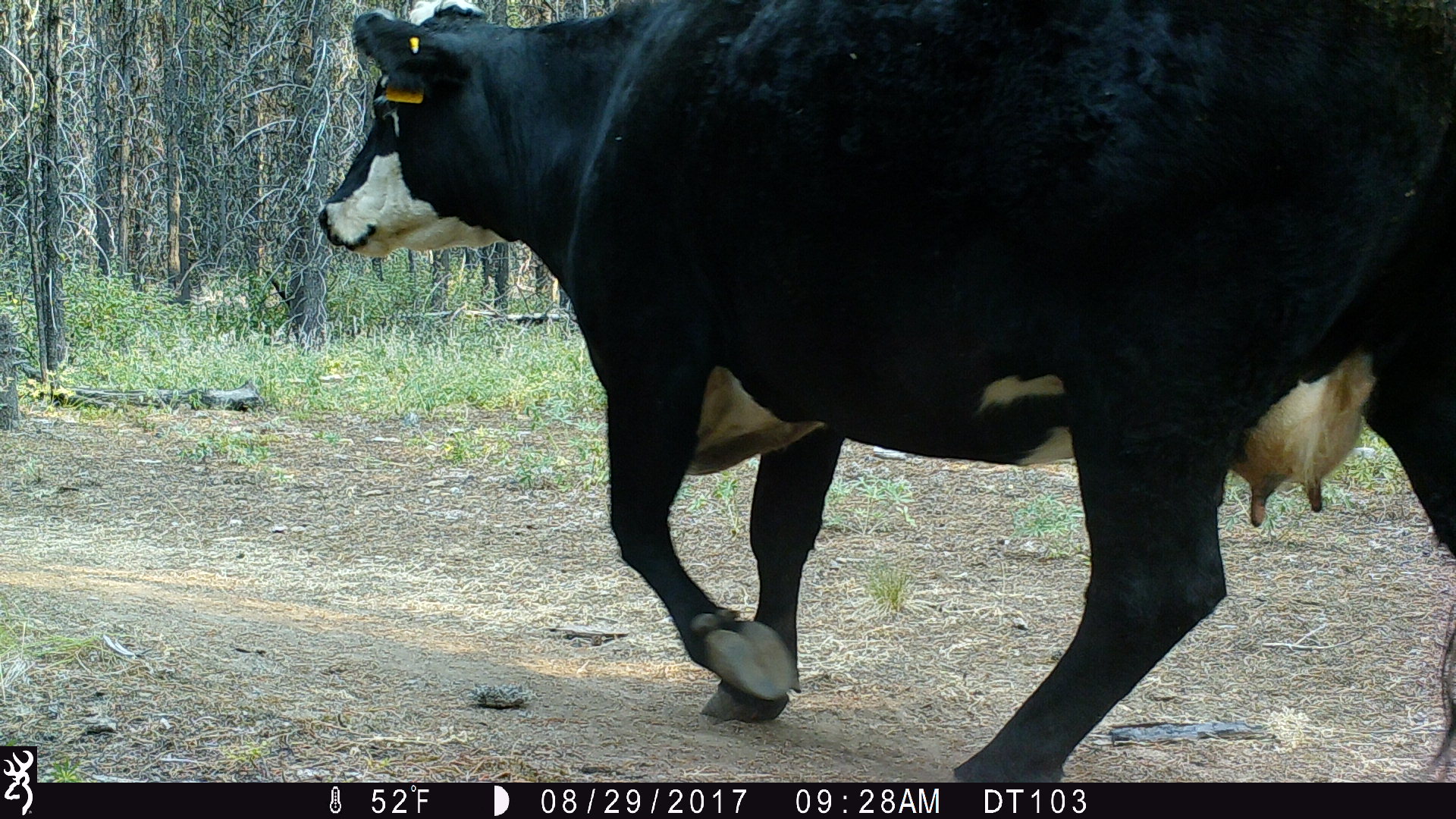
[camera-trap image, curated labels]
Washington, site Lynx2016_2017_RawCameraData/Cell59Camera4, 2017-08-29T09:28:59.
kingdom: Animalia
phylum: Chordata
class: Mammalia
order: Artiodactyla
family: Bovidae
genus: Bos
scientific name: Bos taurus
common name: domestic cattle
Domestic cattle (Bos taurus). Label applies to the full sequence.